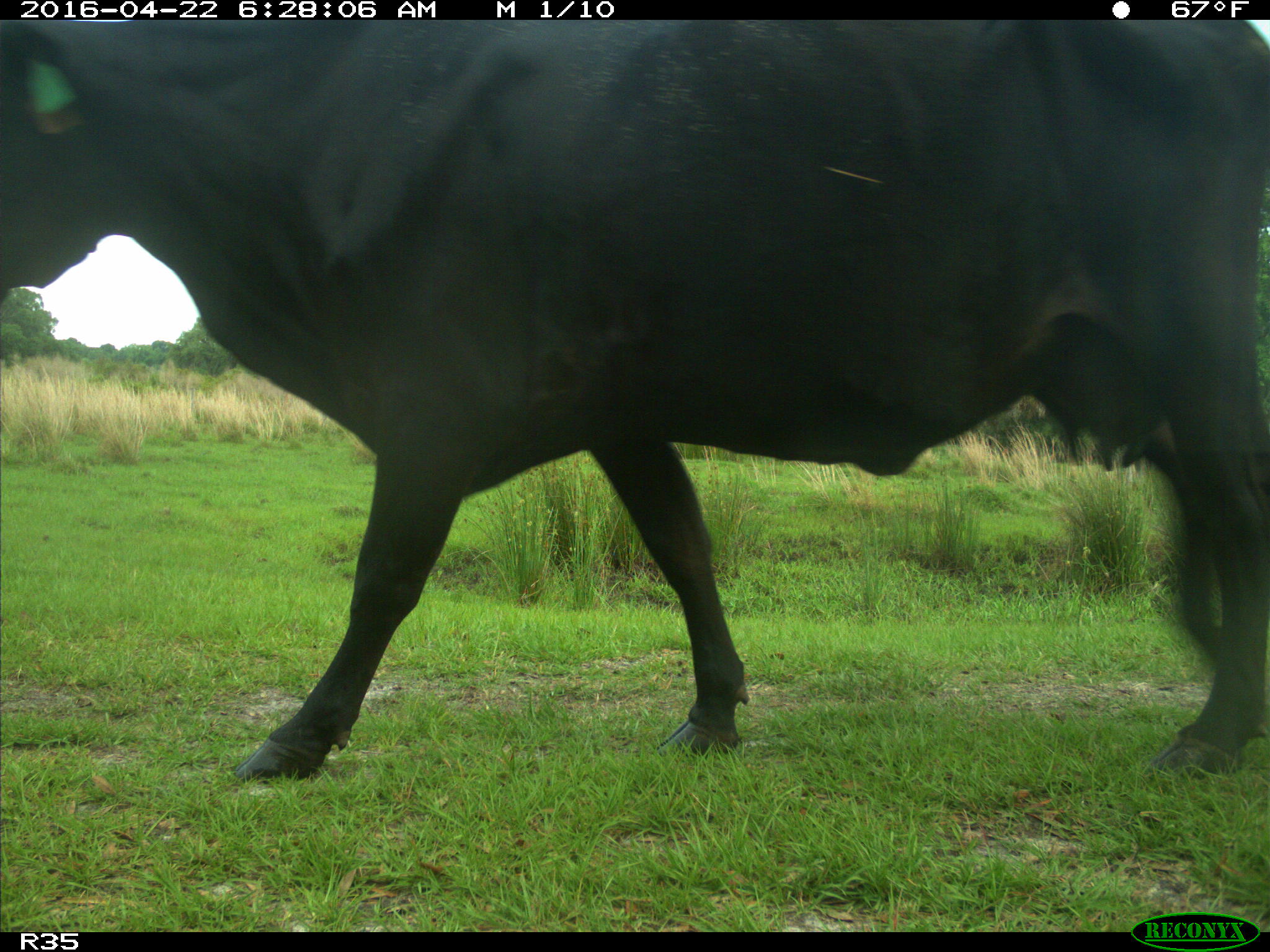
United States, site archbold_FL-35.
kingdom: Animalia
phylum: Chordata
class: Mammalia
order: Artiodactyla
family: Bovidae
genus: Bos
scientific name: Bos taurus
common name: domestic cow